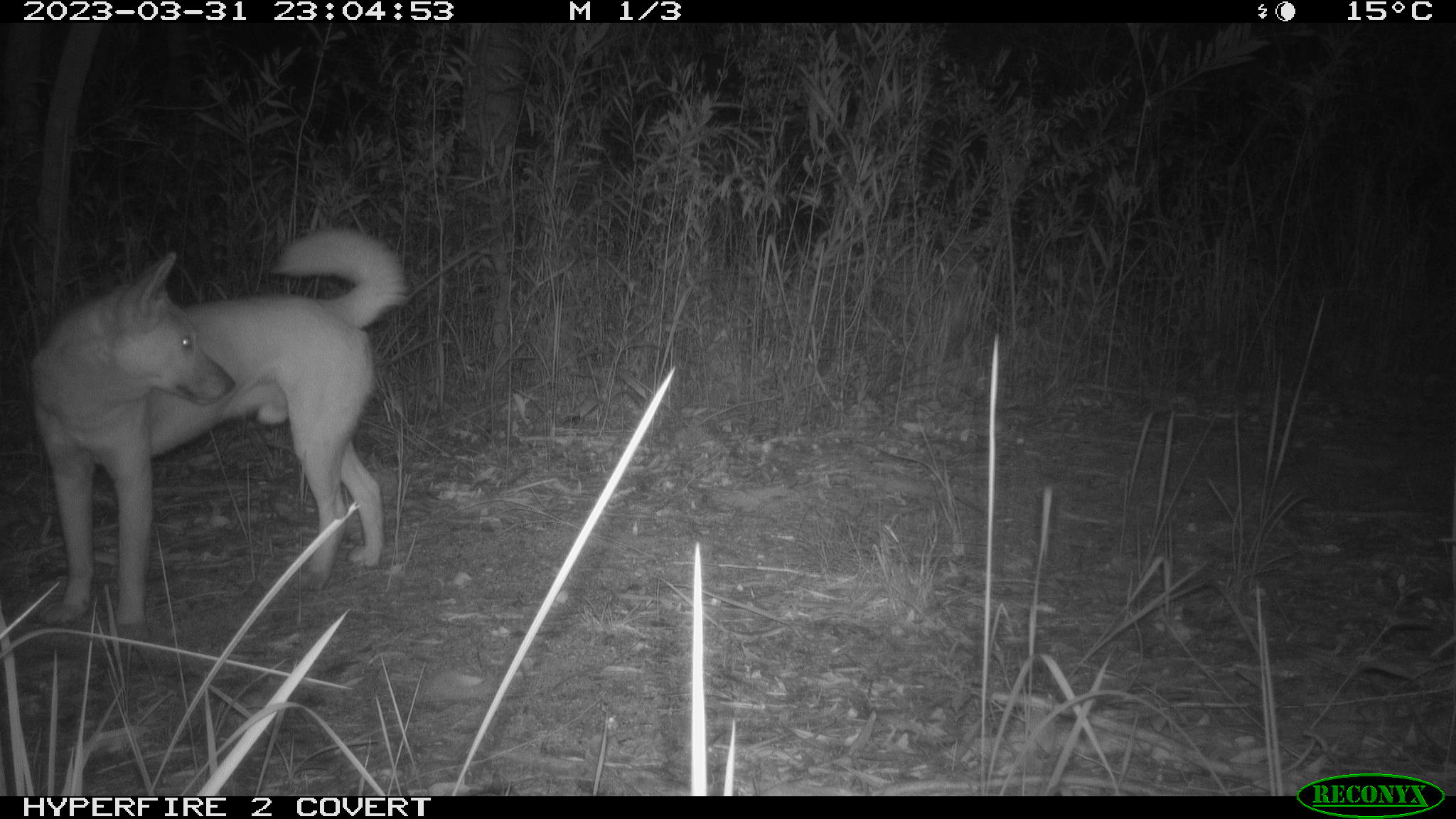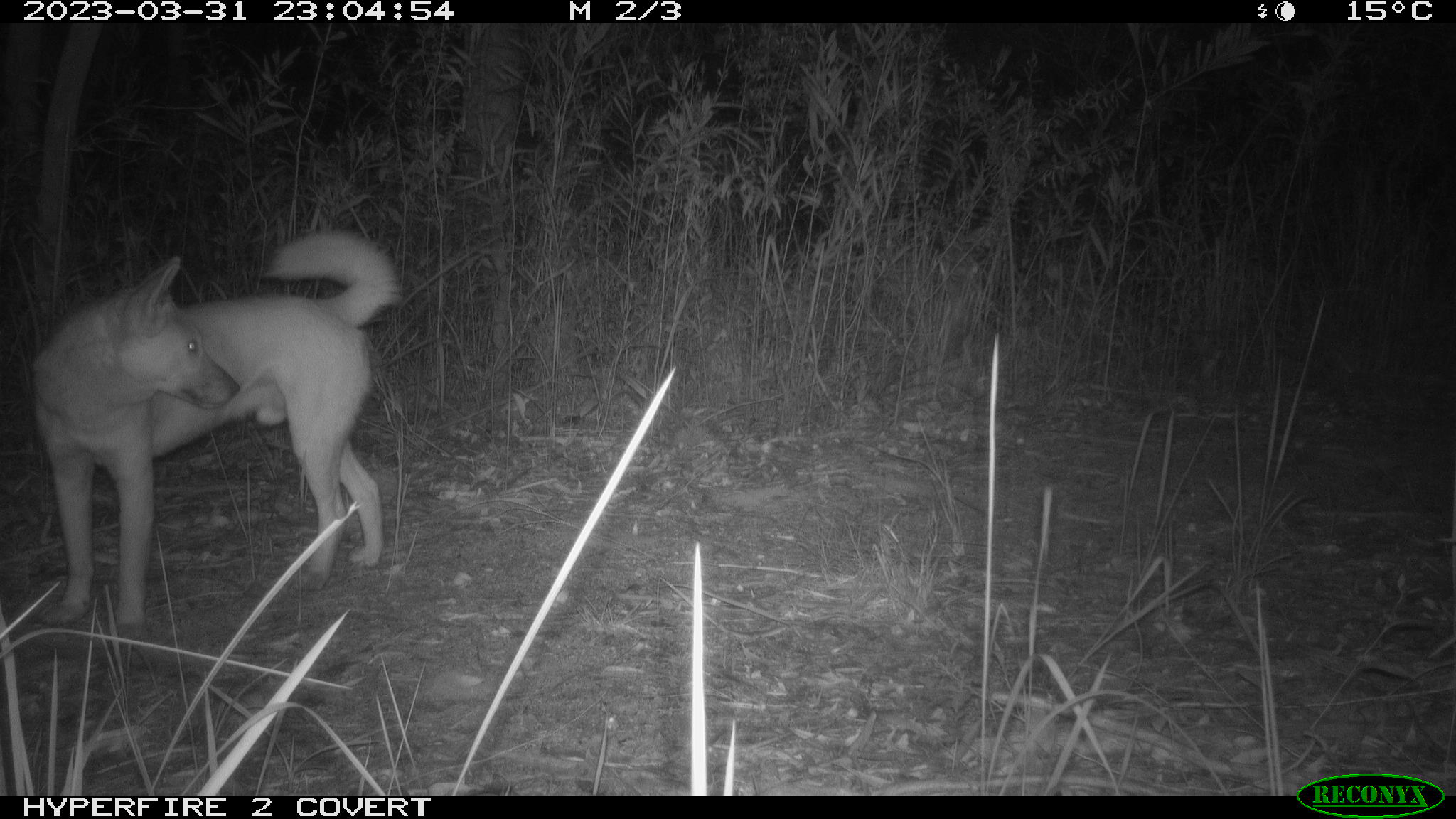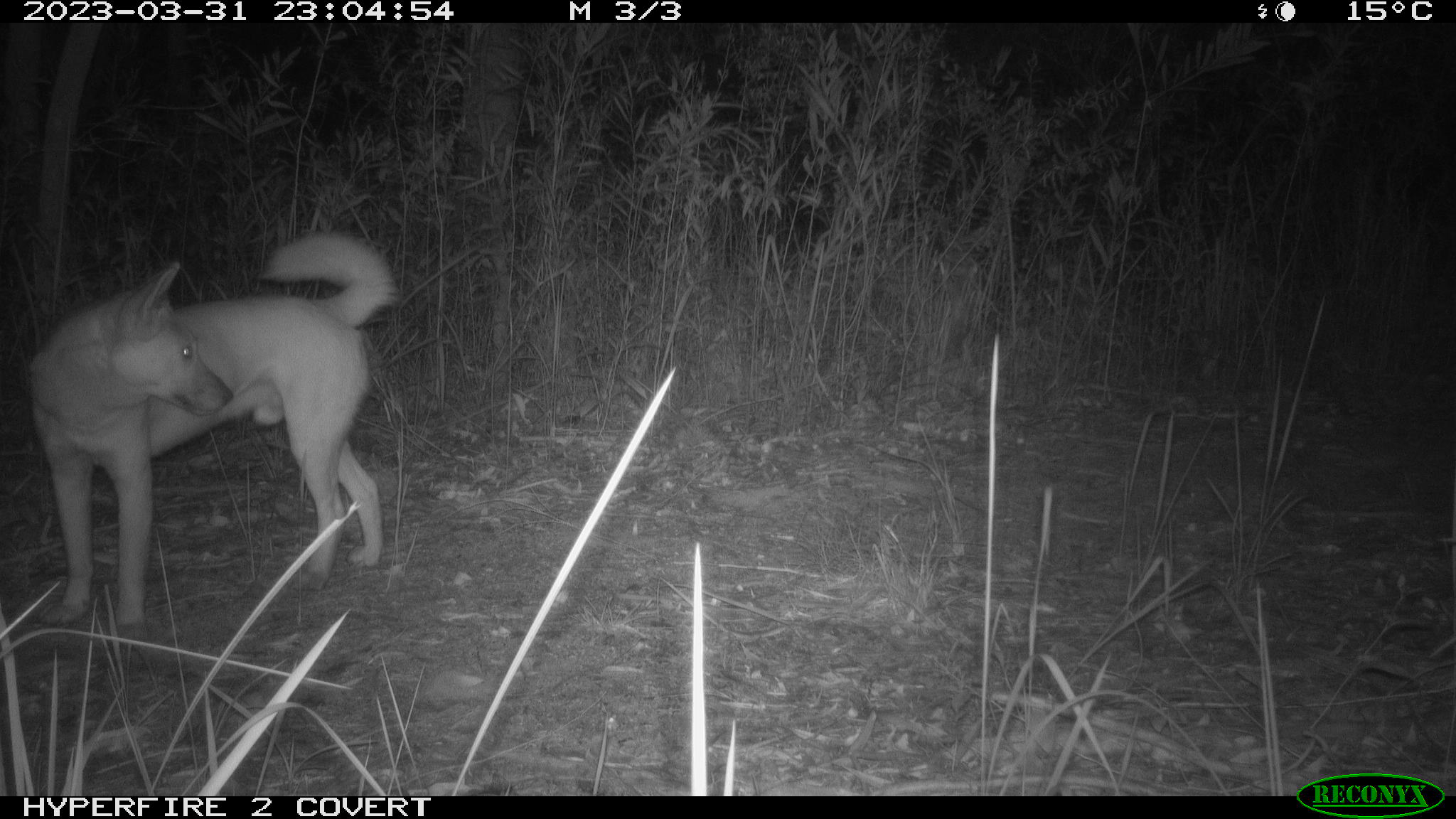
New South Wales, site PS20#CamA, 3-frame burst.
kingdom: Animalia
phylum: Chordata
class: Mammalia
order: Carnivora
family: Canidae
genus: Canis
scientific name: Canis familiaris dingo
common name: dingo